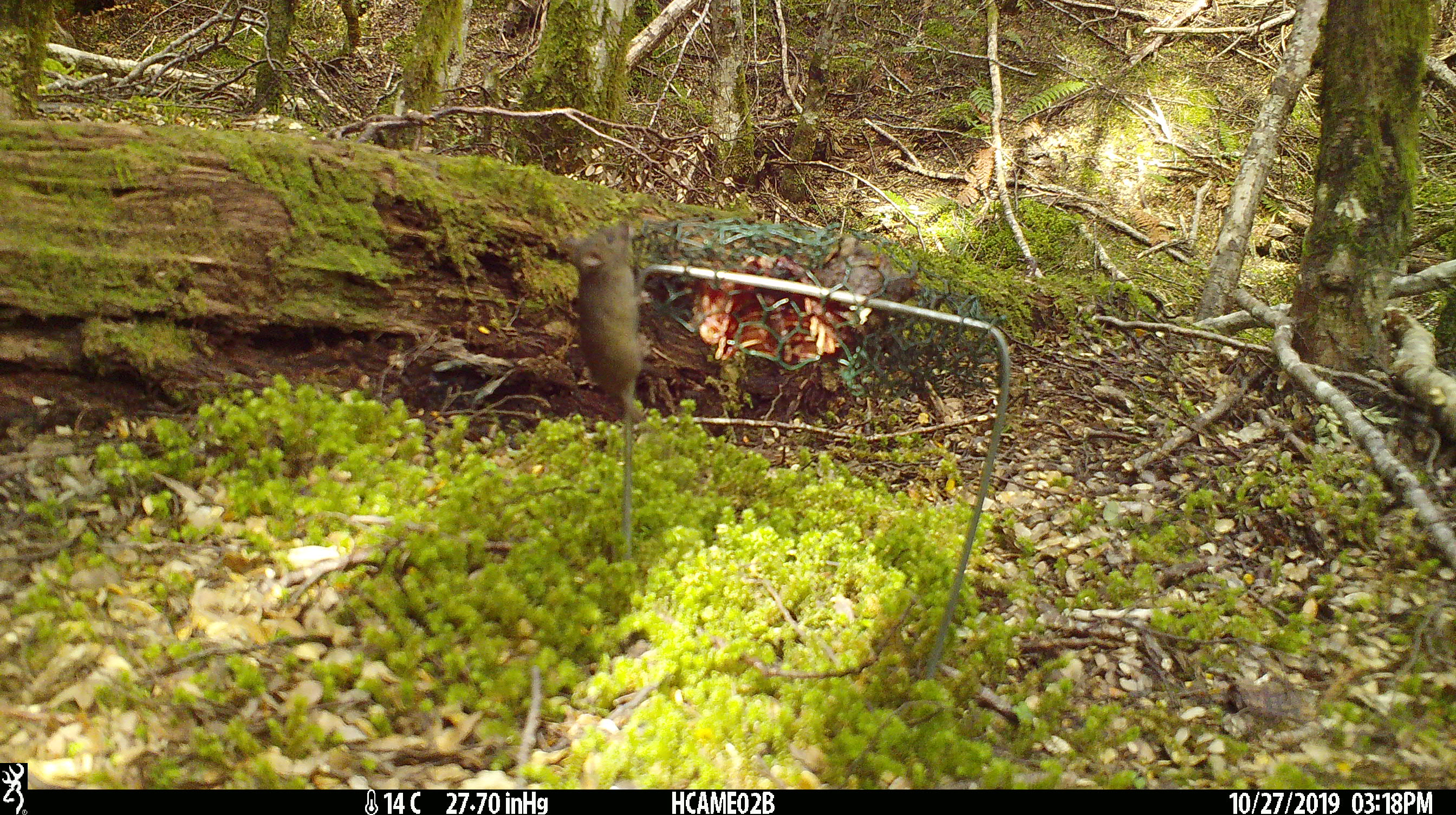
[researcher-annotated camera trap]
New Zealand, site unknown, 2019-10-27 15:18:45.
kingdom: Animalia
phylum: Chordata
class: Mammalia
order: Rodentia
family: Muridae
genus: Mus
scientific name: Mus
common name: mouse